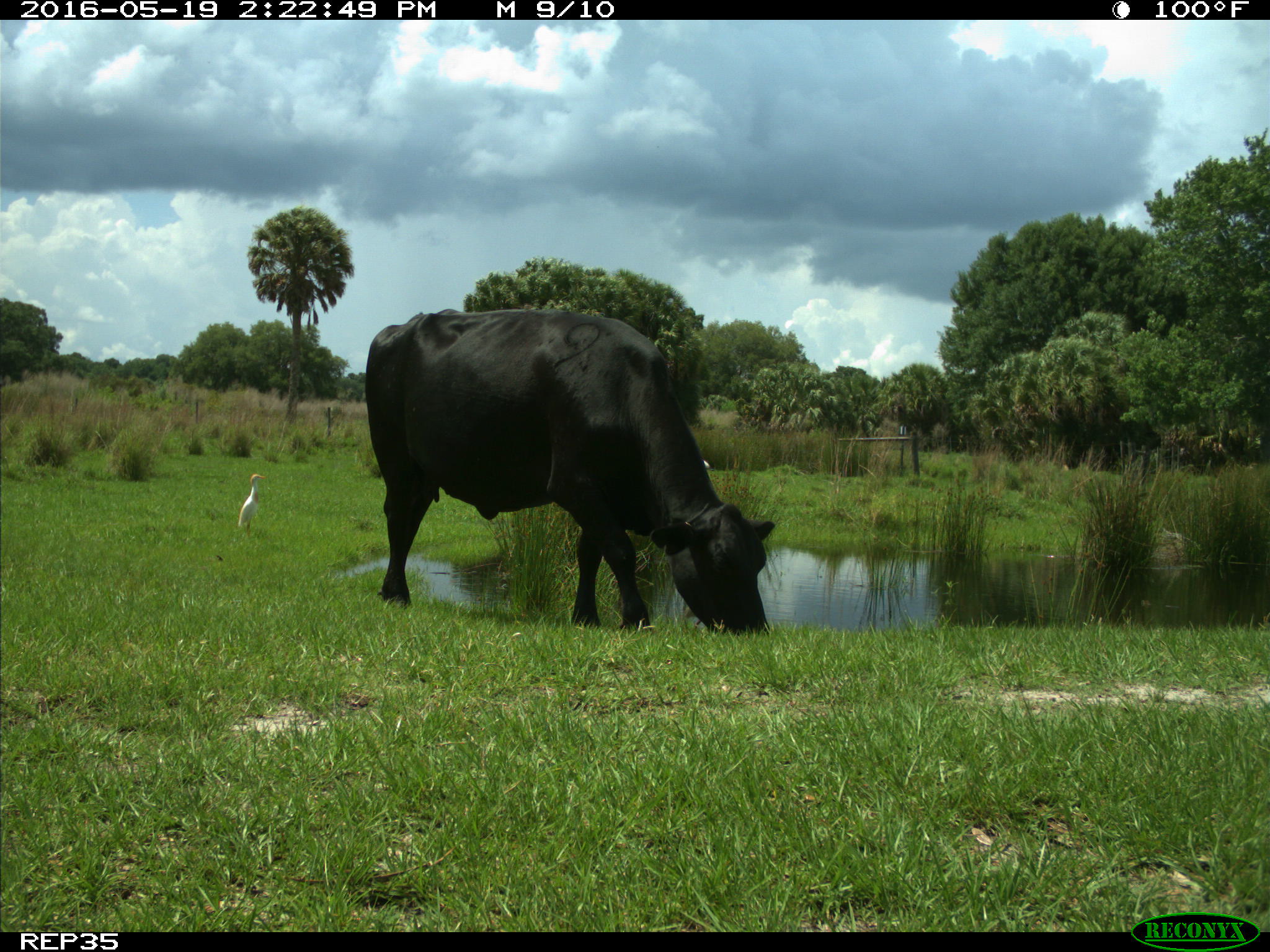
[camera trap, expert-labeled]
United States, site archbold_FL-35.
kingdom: Animalia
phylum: Chordata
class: Mammalia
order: Artiodactyla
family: Bovidae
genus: Bos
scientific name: Bos taurus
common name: domestic cow